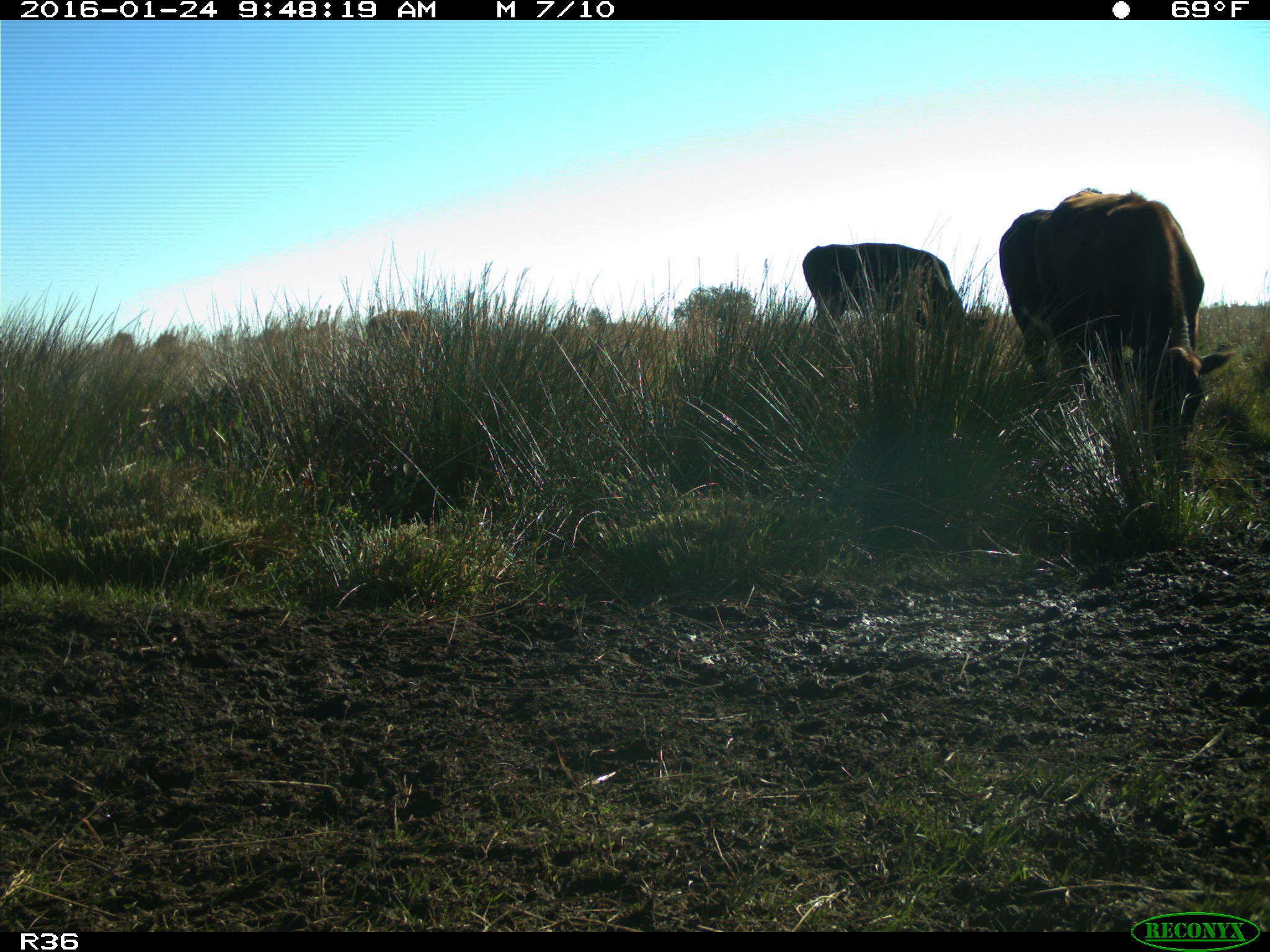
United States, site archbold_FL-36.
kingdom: Animalia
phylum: Chordata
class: Mammalia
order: Artiodactyla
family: Bovidae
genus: Bos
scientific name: Bos taurus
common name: domestic cow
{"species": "Bos taurus (domestic cow)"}